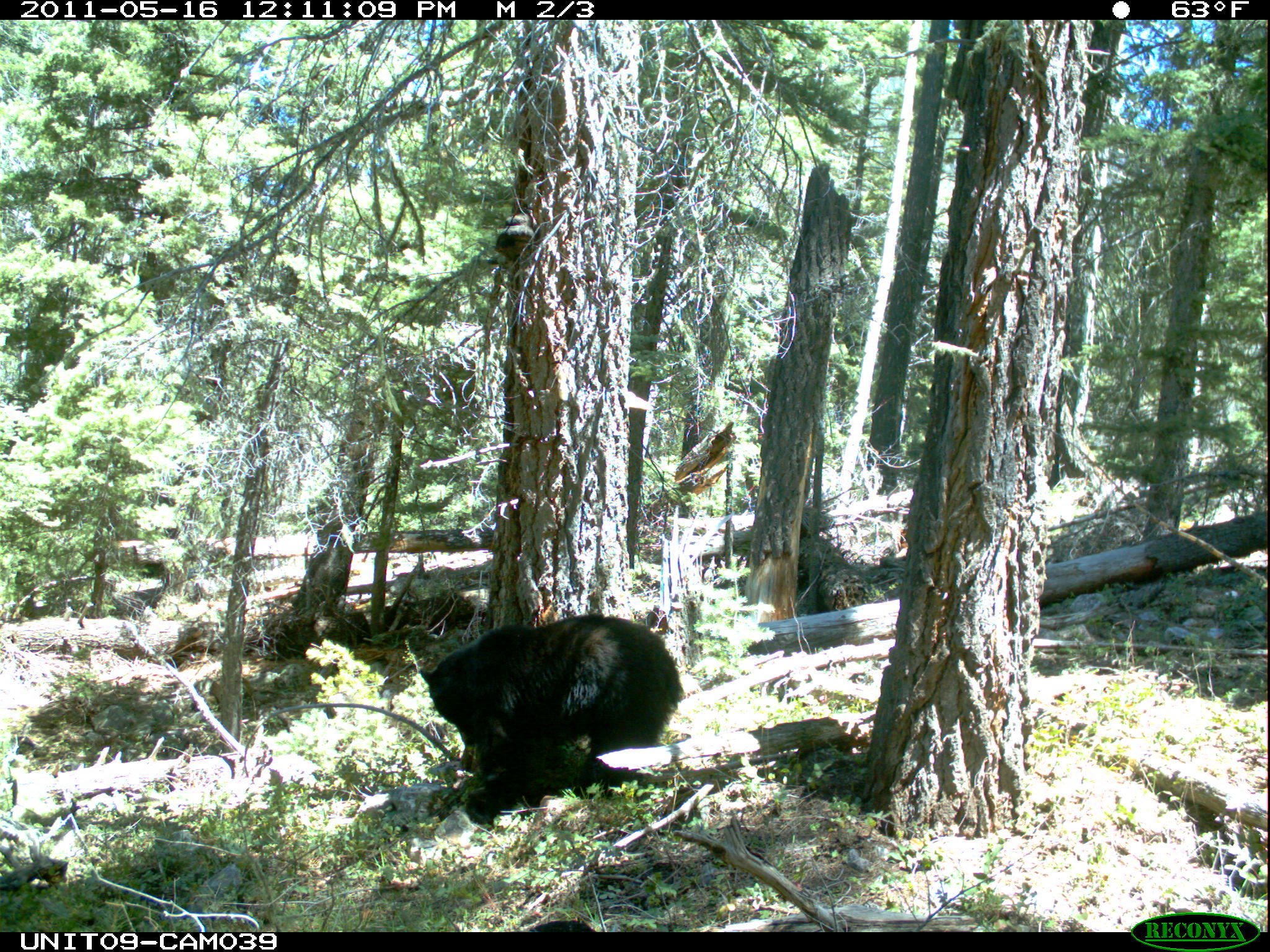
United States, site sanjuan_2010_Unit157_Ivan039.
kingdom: Animalia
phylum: Chordata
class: Mammalia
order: Carnivora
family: Ursidae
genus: Ursus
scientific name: Ursus americanus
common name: american black bear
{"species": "Ursus americanus (american black bear)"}